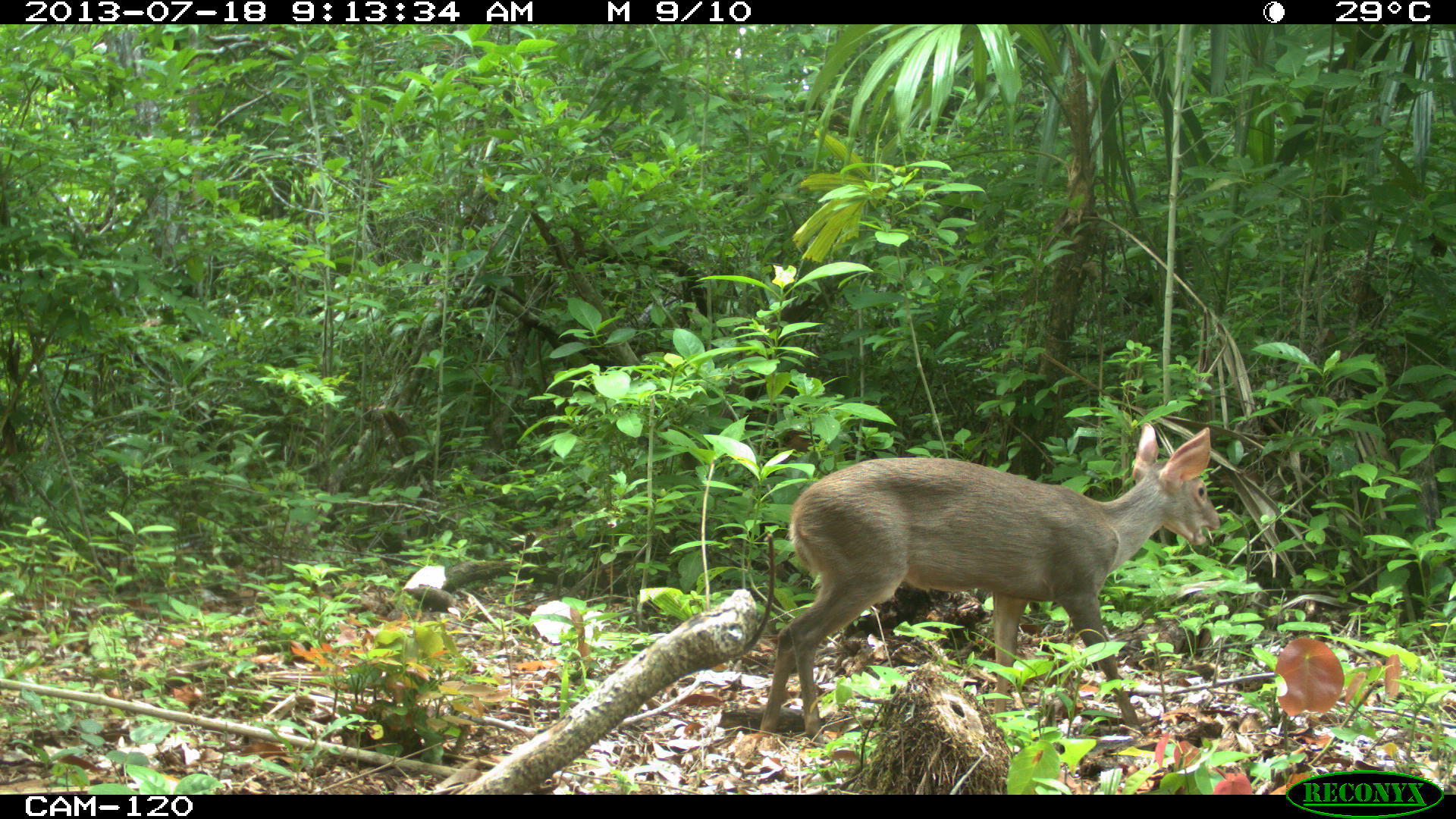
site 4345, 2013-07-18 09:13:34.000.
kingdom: Animalia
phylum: Chordata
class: Mammalia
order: Artiodactyla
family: Cervidae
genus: Odocoileus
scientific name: Odocoileus virginianus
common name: white-tailed deer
Odocoileus virginianus (white-tailed deer), count 1, sex female.